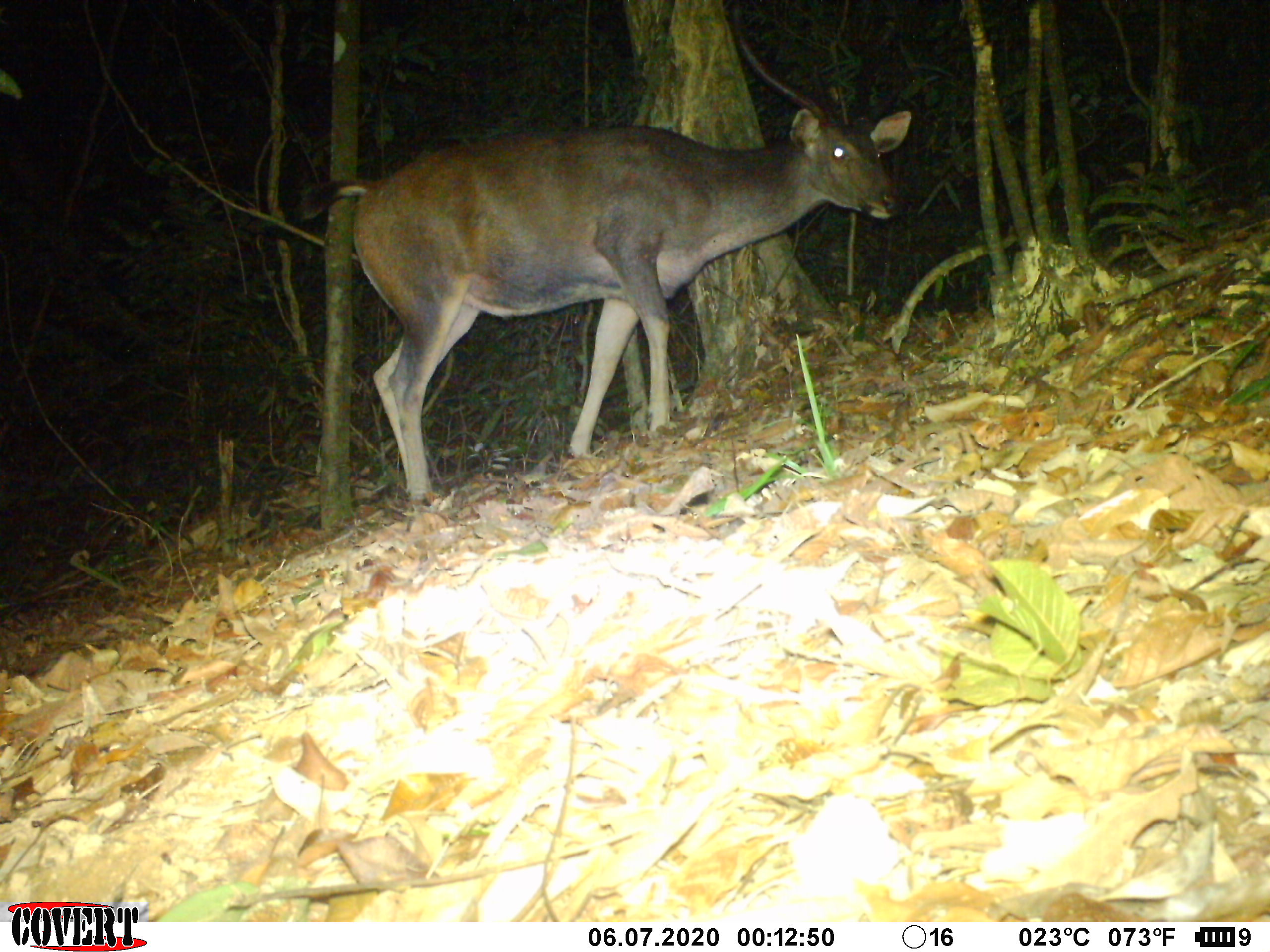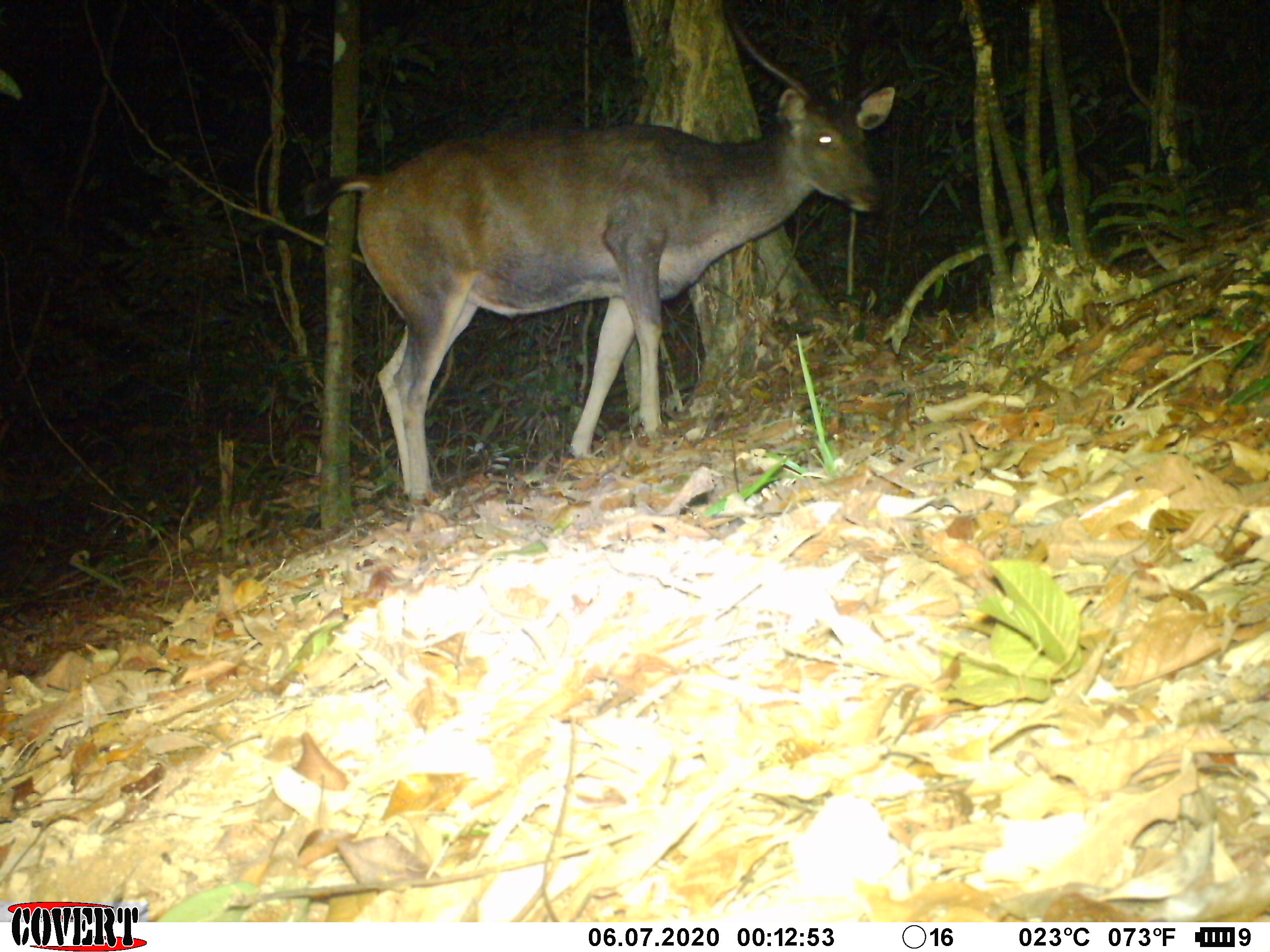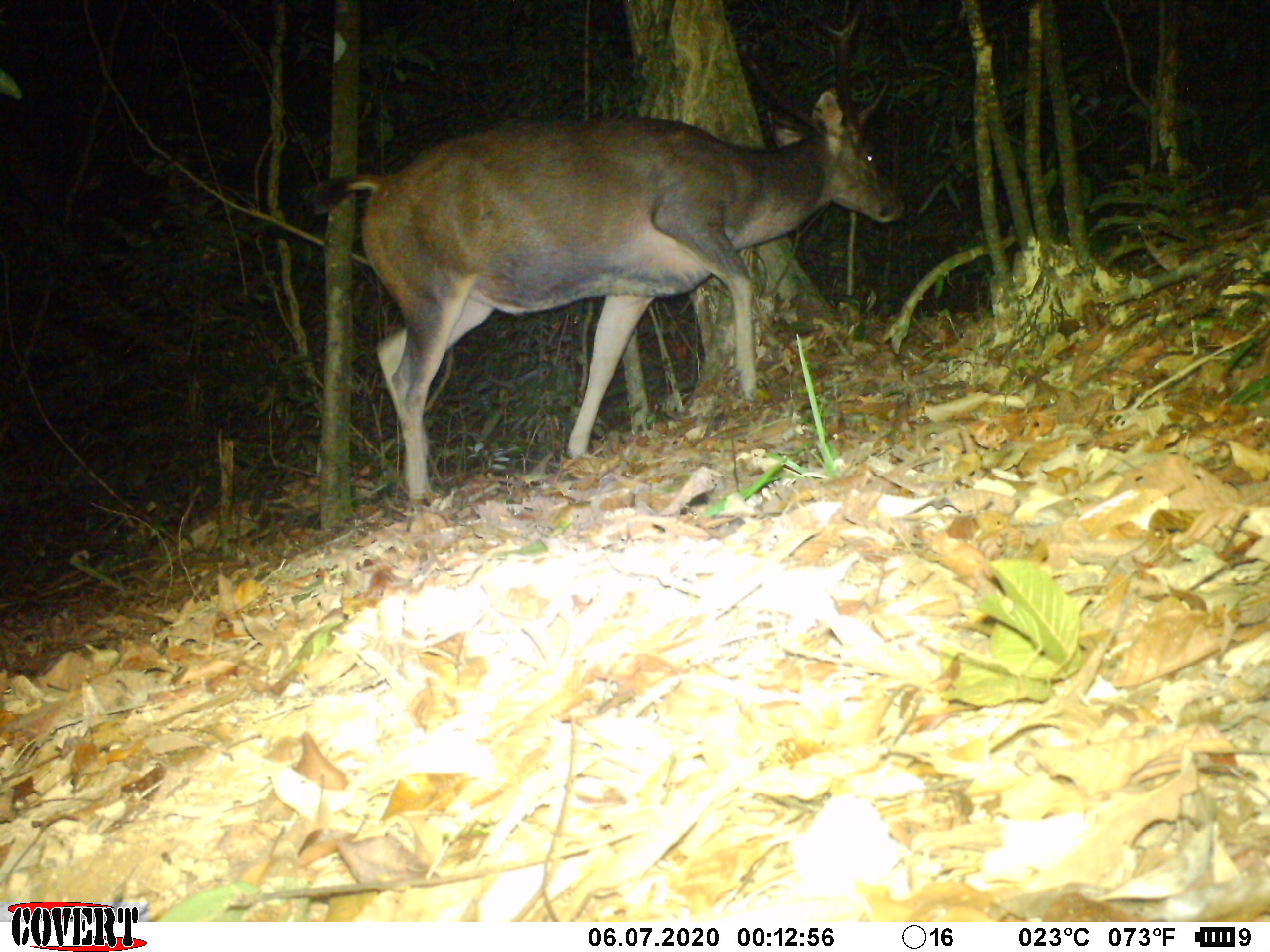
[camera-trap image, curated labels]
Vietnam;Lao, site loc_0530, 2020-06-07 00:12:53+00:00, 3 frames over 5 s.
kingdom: Animalia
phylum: Chordata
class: Mammalia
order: Artiodactyla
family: Cervidae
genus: Rusa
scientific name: Rusa unicolor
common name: sambar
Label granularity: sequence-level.